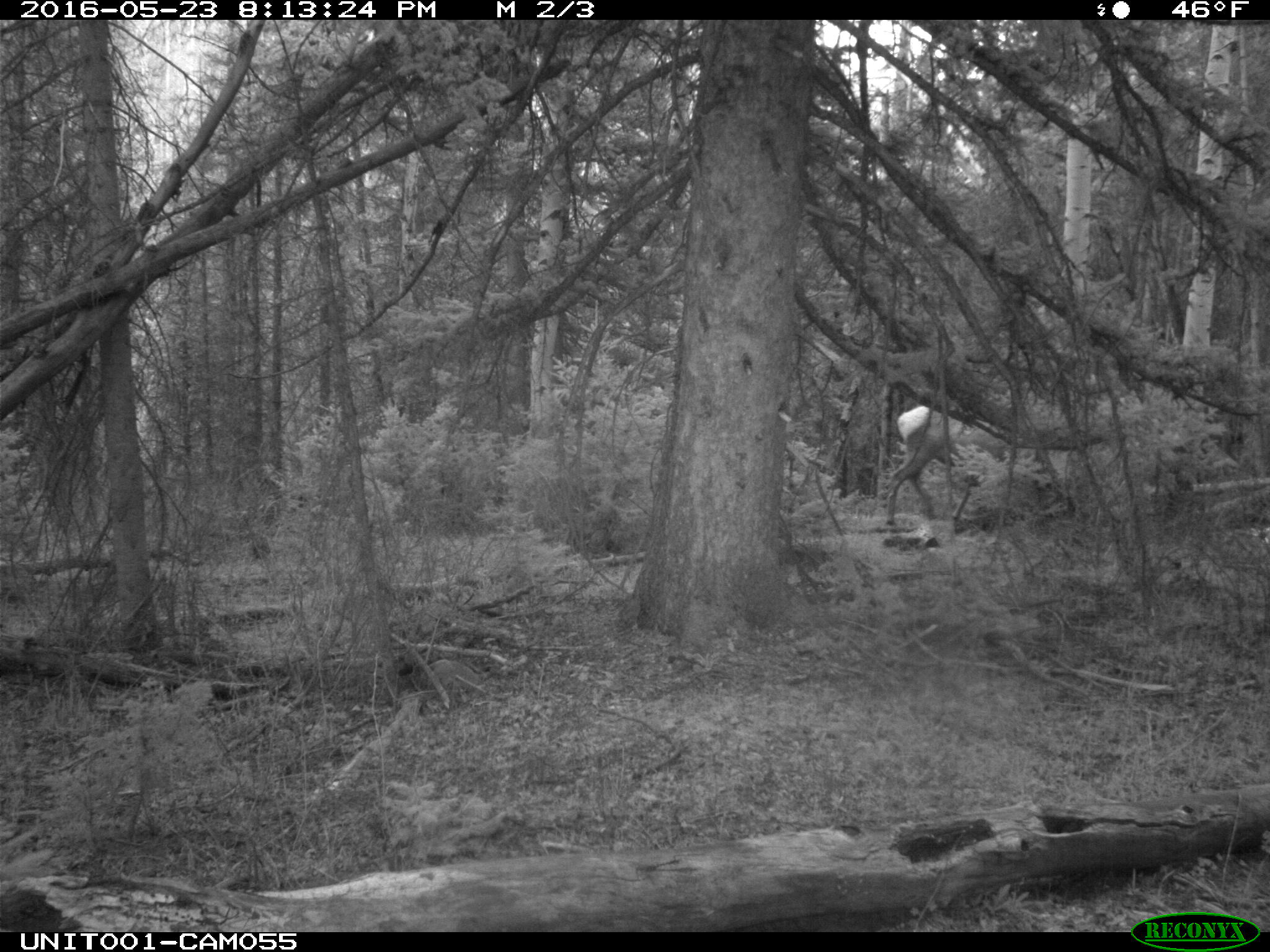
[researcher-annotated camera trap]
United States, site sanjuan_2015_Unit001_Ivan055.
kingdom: Animalia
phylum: Chordata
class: Mammalia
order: Artiodactyla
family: Cervidae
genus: Cervus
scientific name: Cervus elaphus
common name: red deer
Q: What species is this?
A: Cervus elaphus (red deer).